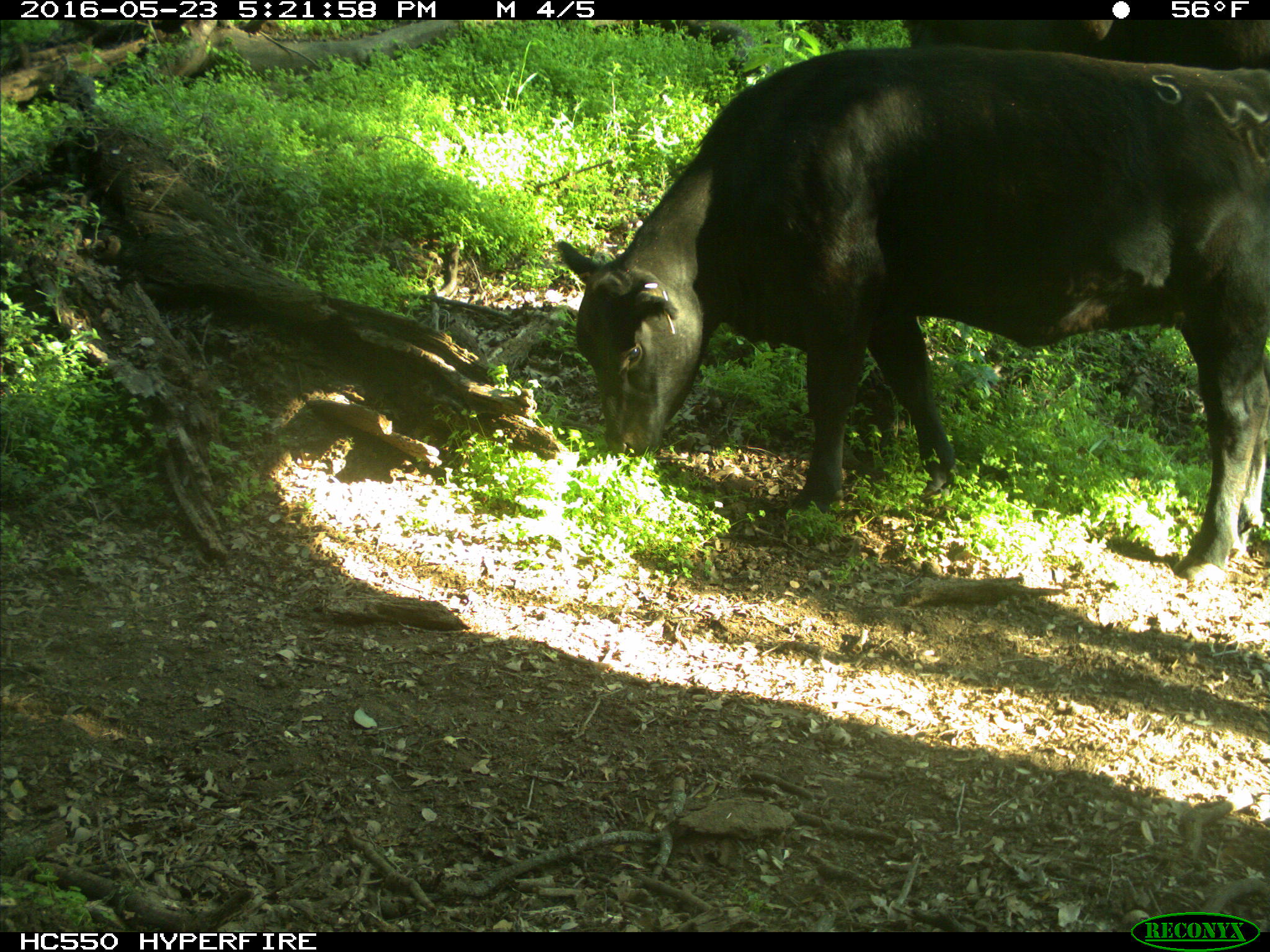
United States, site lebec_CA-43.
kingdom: Animalia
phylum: Chordata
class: Mammalia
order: Artiodactyla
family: Bovidae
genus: Bos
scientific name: Bos taurus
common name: domestic cow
Bos taurus (domestic cow).